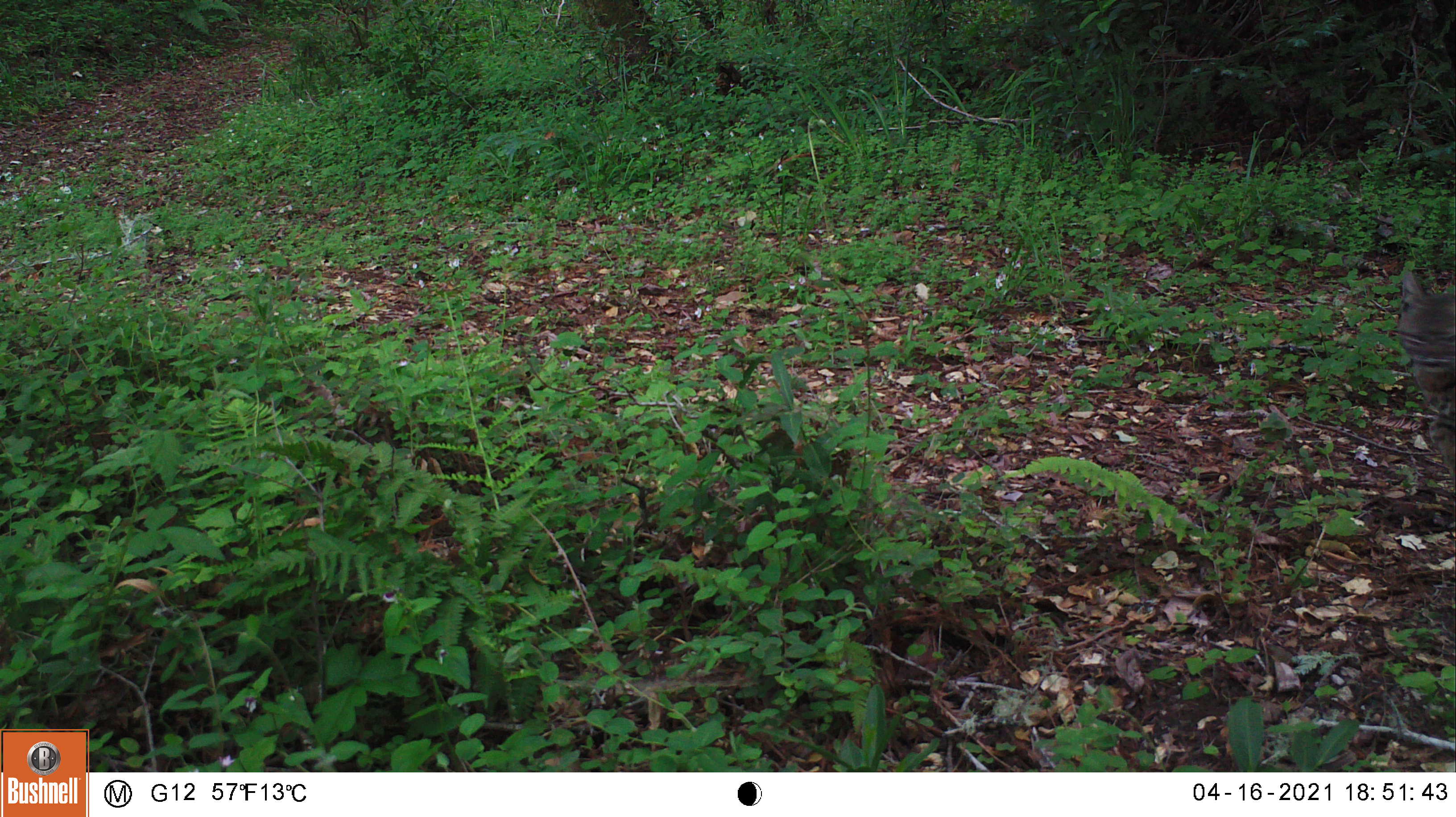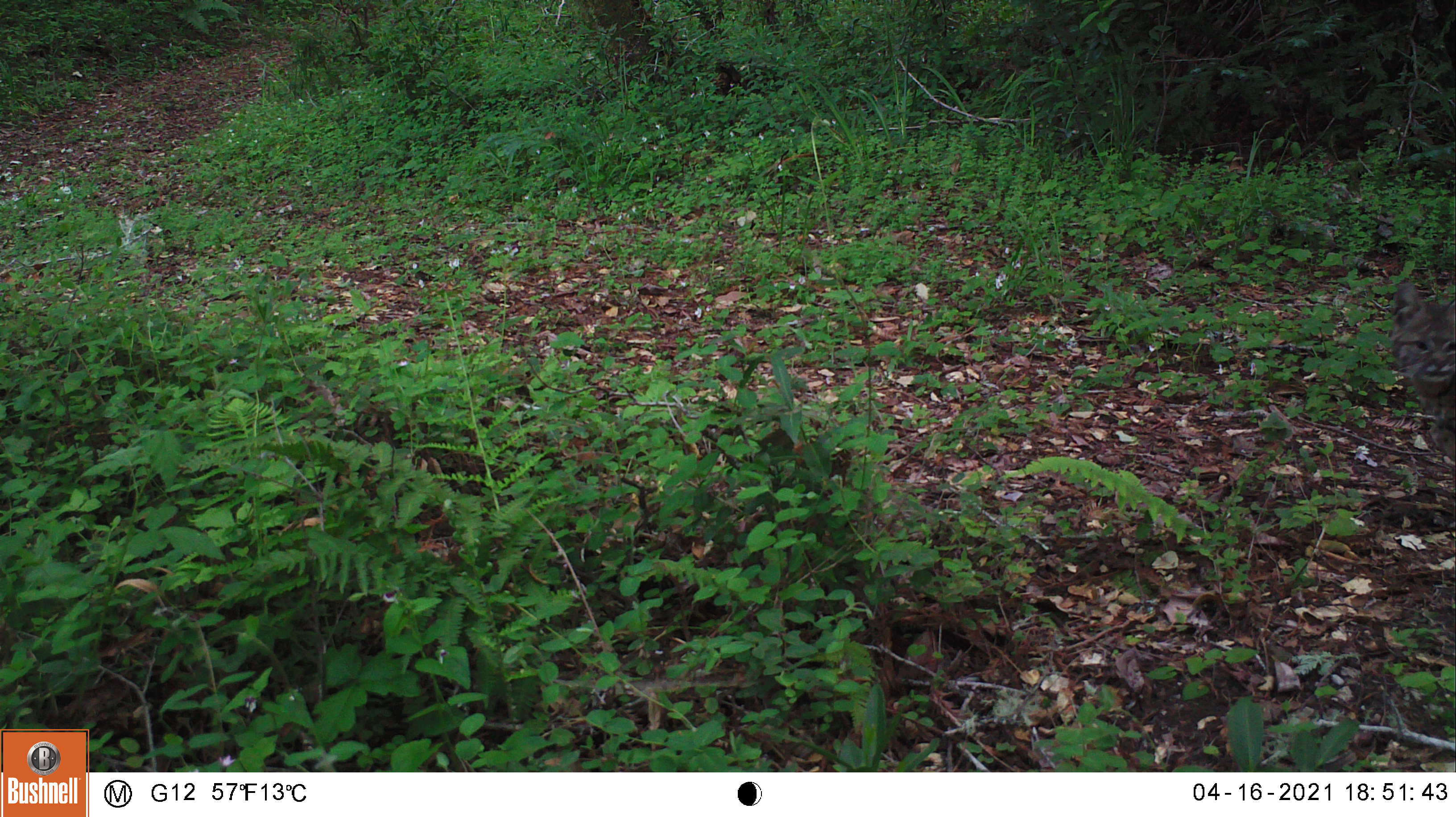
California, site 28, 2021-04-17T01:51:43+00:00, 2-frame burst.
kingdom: Animalia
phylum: Chordata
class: Mammalia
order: Carnivora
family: Felidae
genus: Lynx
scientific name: Lynx rufus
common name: bobcat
Bobcat (Lynx rufus).